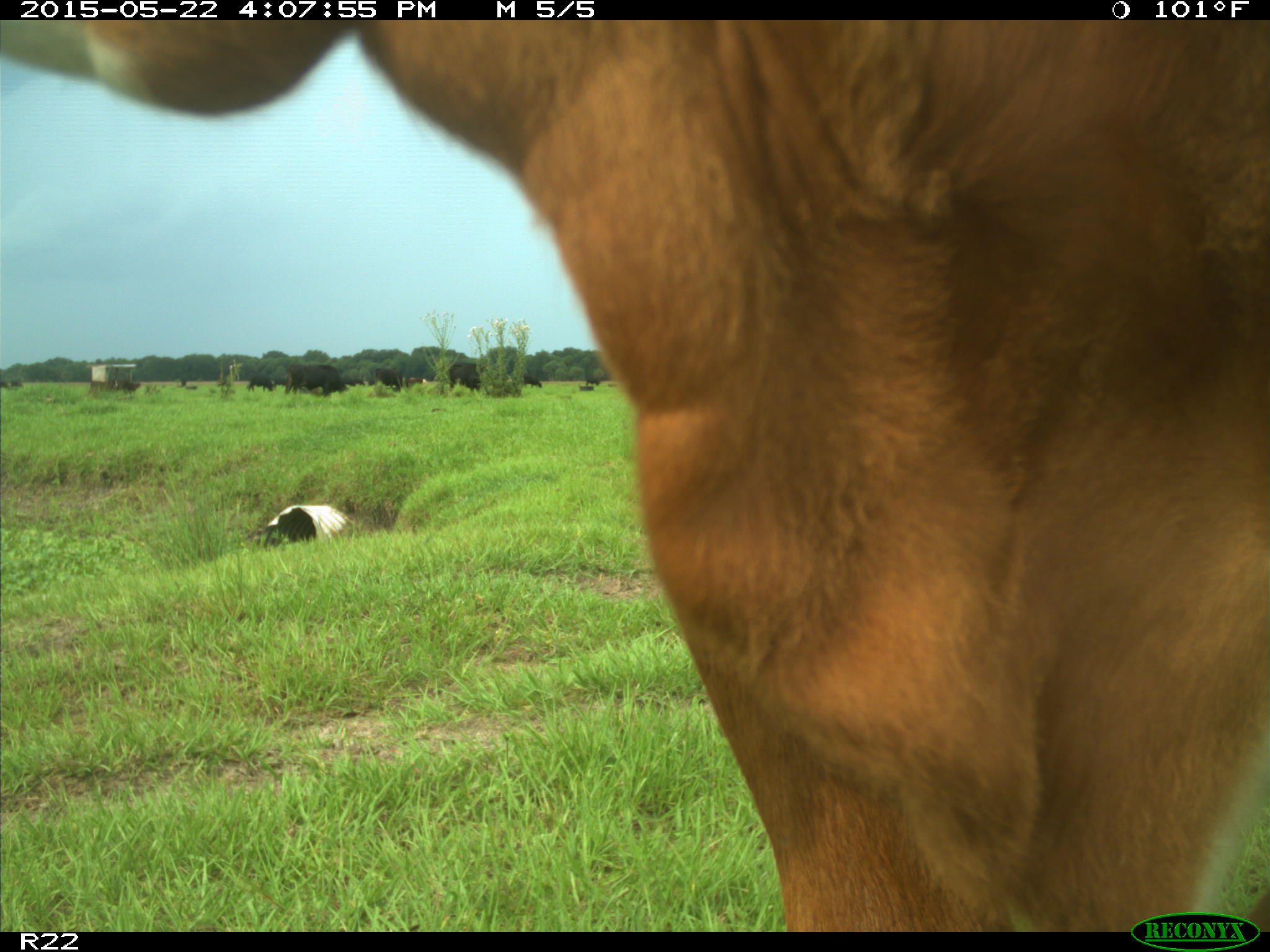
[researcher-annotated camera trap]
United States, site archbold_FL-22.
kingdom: Animalia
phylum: Chordata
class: Mammalia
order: Artiodactyla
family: Bovidae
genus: Bos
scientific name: Bos taurus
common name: domestic cow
Bos taurus (domestic cow).